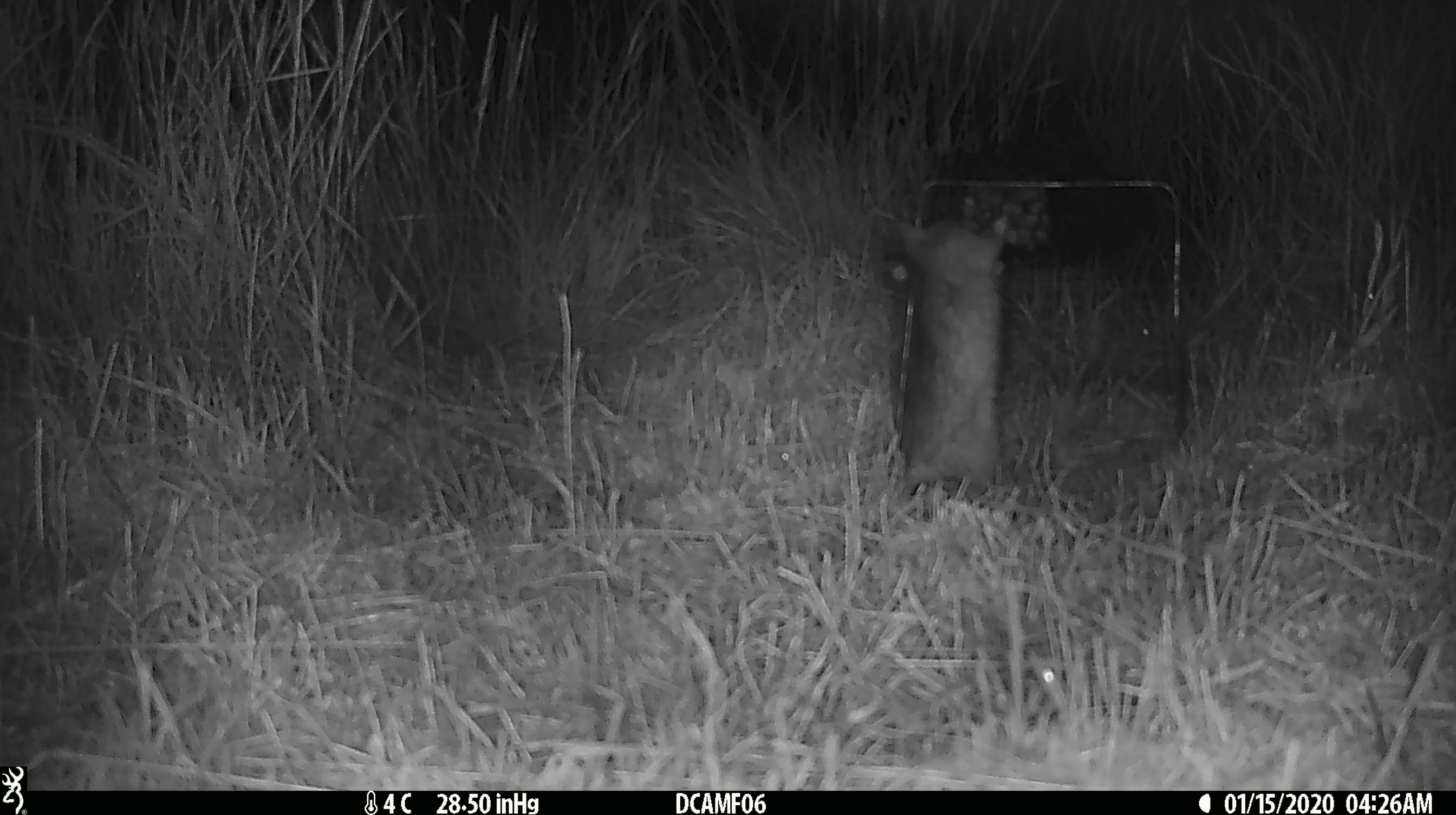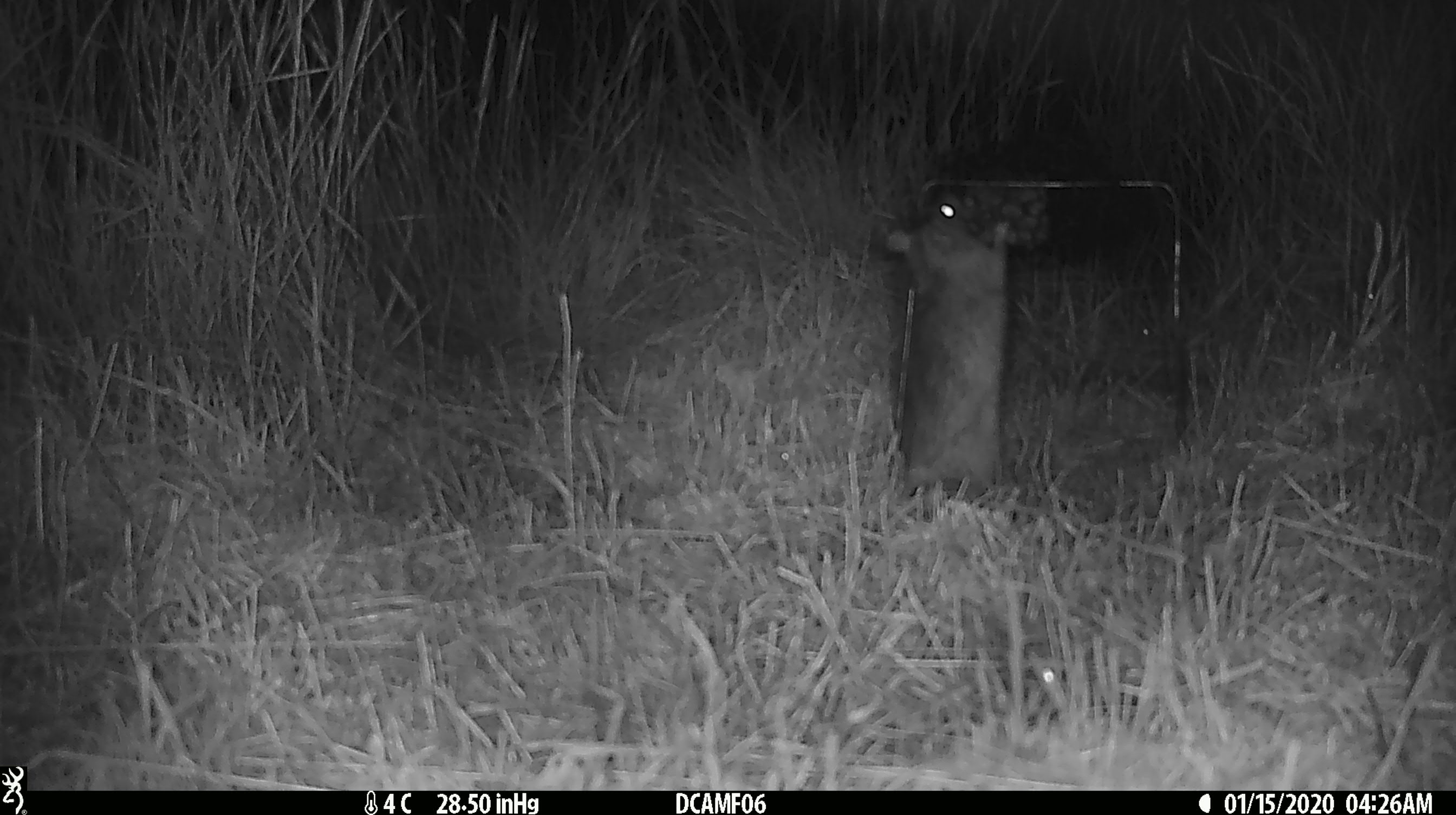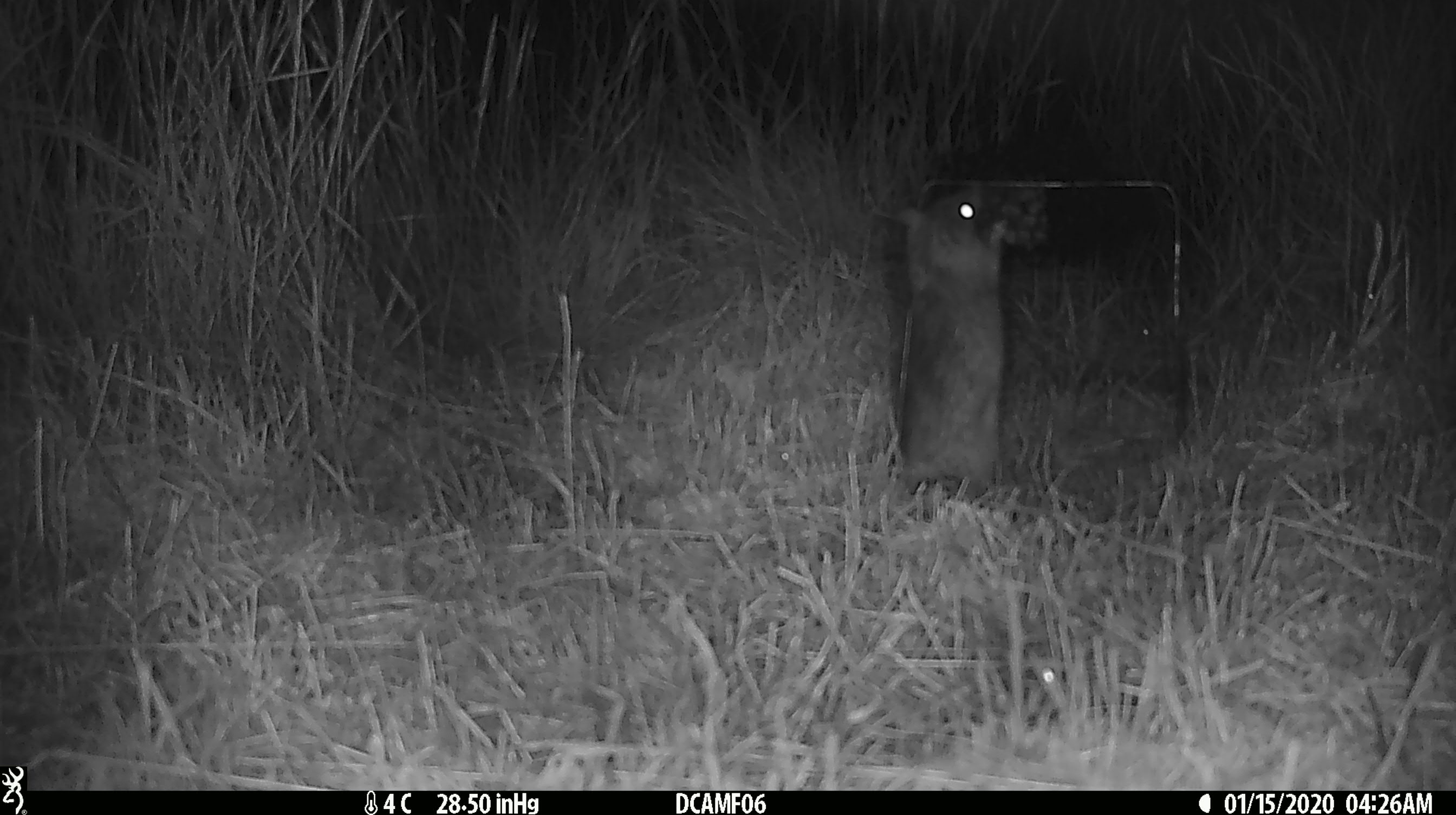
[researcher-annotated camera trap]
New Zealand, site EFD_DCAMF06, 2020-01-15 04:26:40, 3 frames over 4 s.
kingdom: Animalia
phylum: Chordata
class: Mammalia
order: Rodentia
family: Muridae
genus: Rattus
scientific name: Rattus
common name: rat